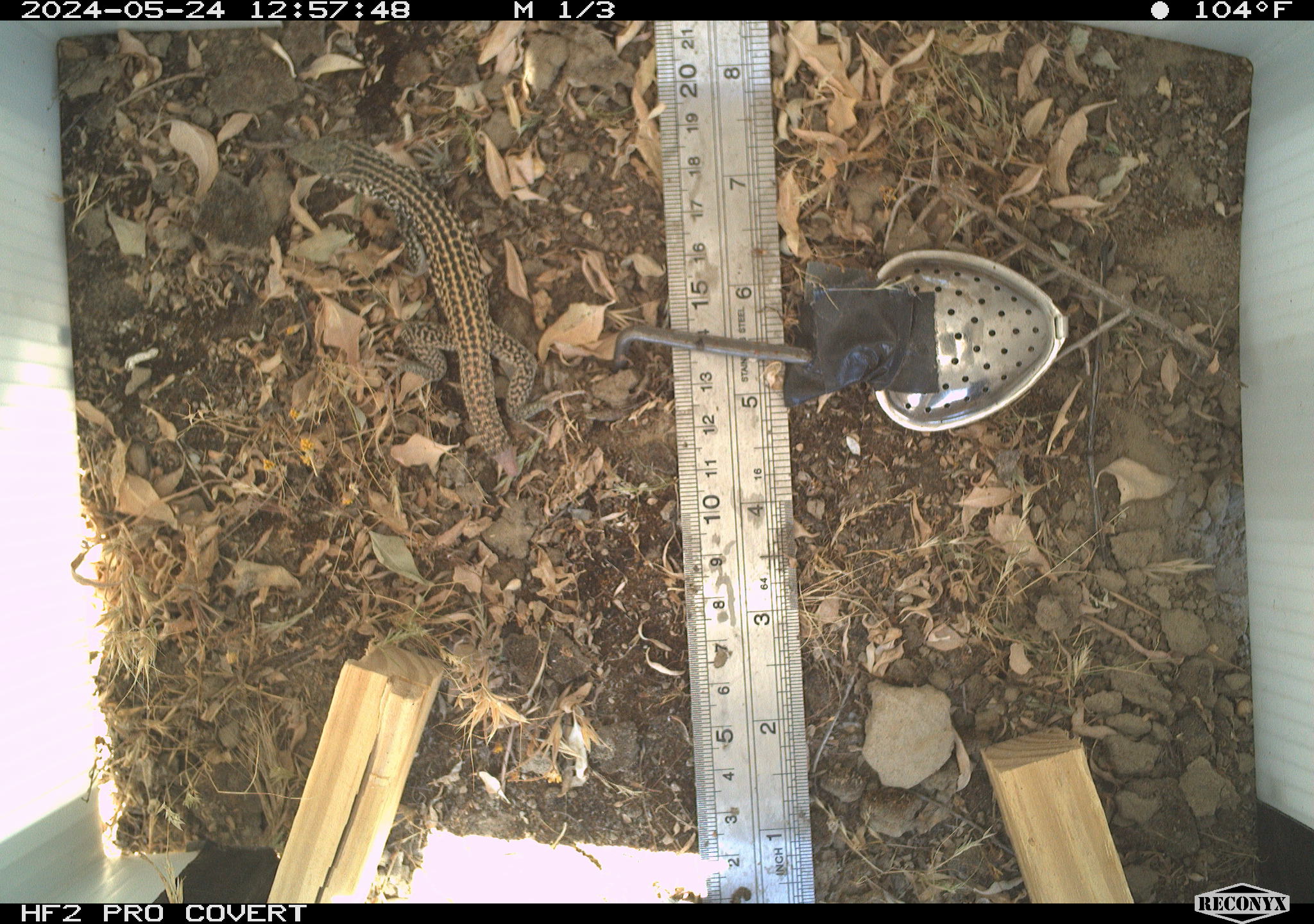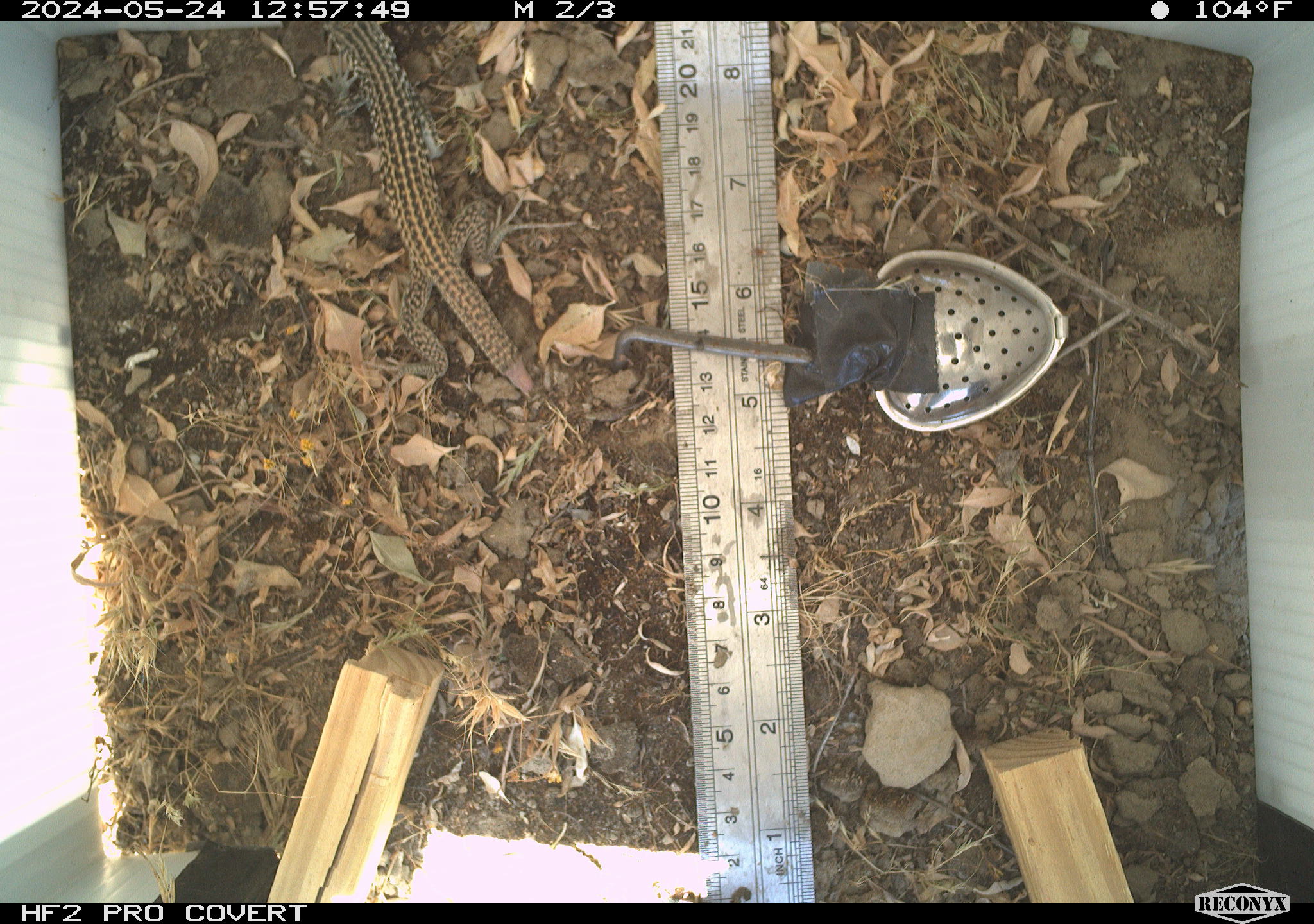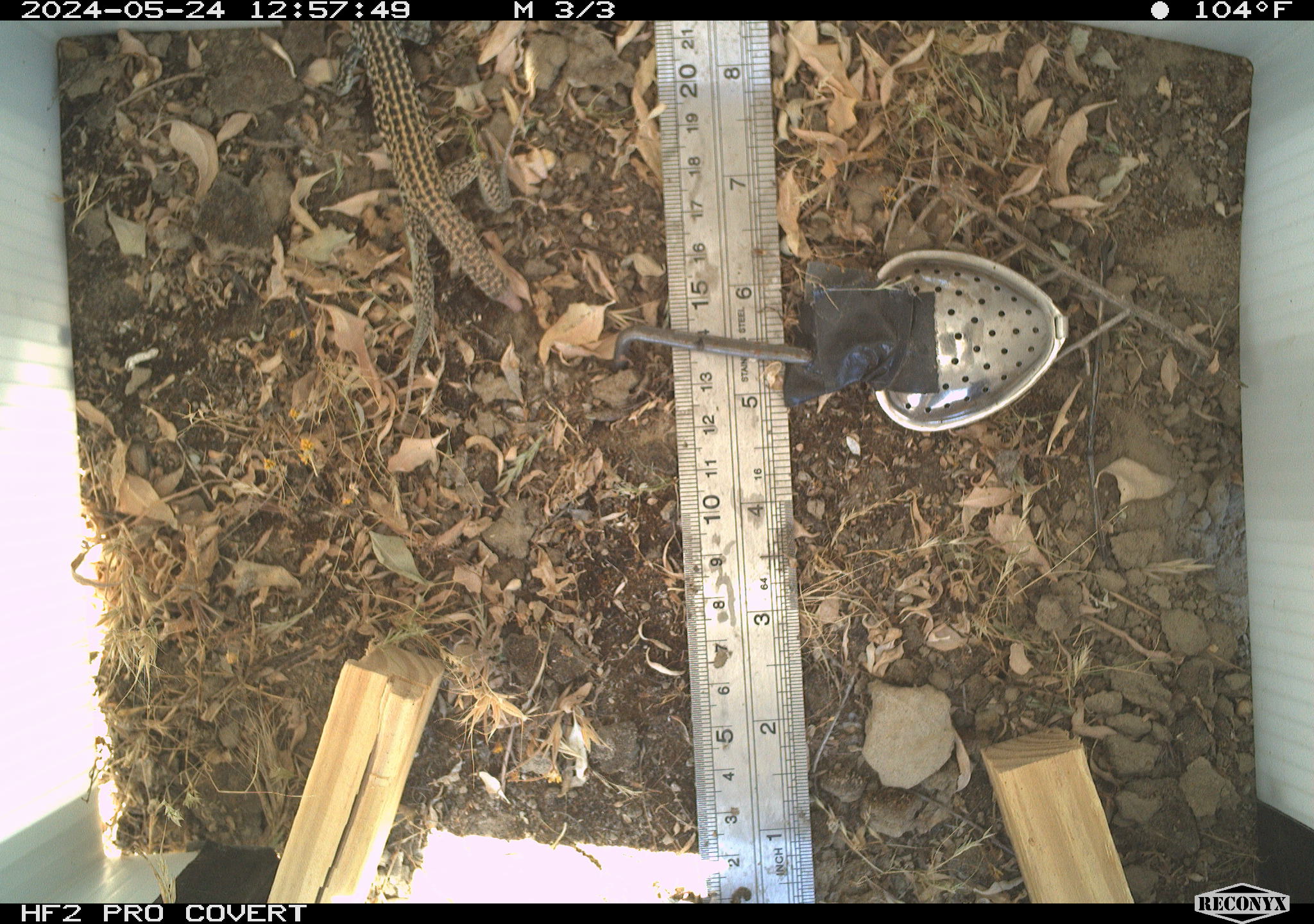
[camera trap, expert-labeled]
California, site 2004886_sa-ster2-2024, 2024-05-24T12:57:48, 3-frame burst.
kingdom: Animalia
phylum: Chordata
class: Reptilia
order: Squamata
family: Teiidae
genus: Aspidoscelis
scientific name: Aspidoscelis tigris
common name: western whiptail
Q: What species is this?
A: Western whiptail (Aspidoscelis tigris).